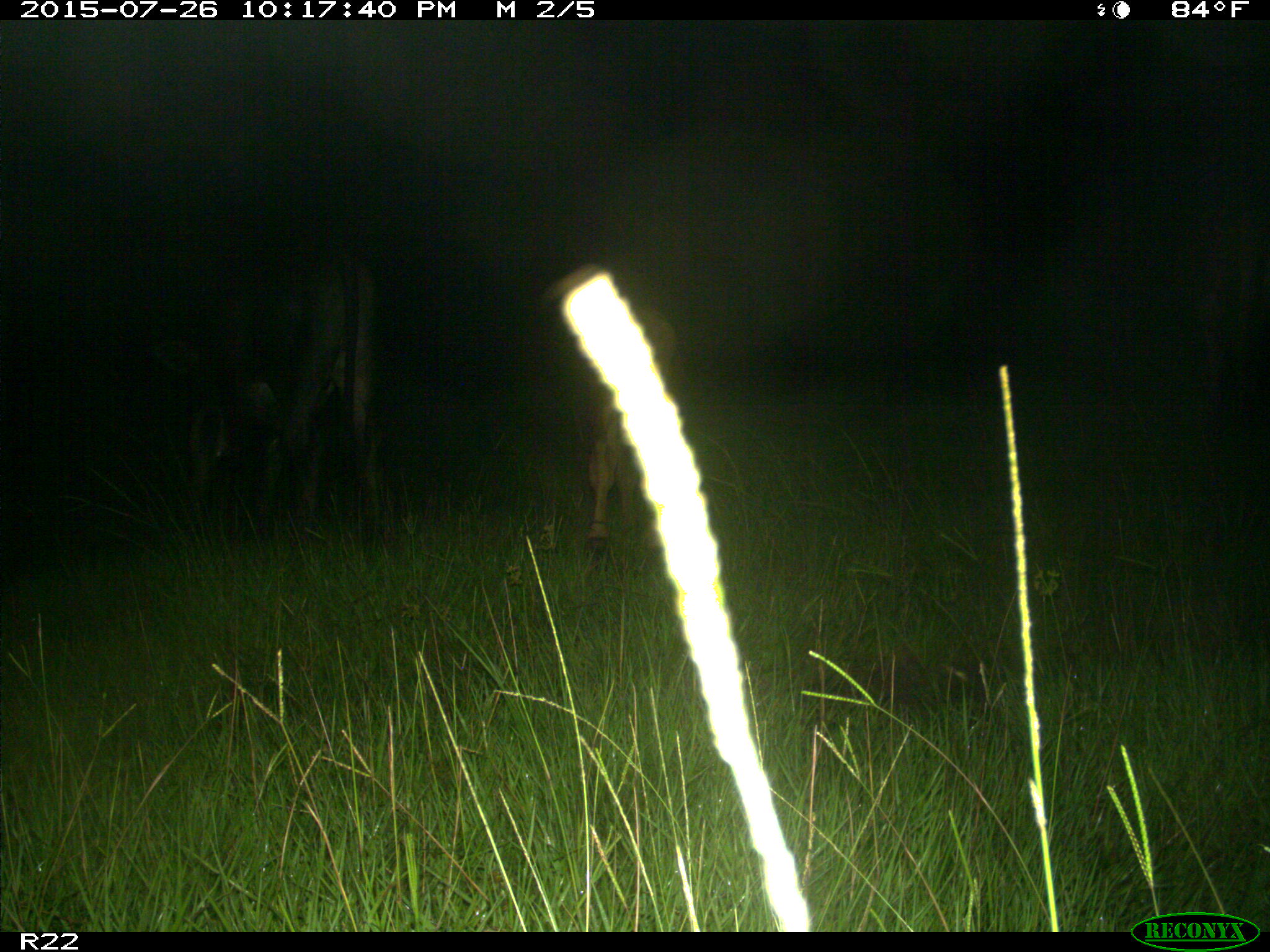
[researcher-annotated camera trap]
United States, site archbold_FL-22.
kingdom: Animalia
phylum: Chordata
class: Mammalia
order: Artiodactyla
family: Bovidae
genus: Bos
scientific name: Bos taurus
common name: domestic cow